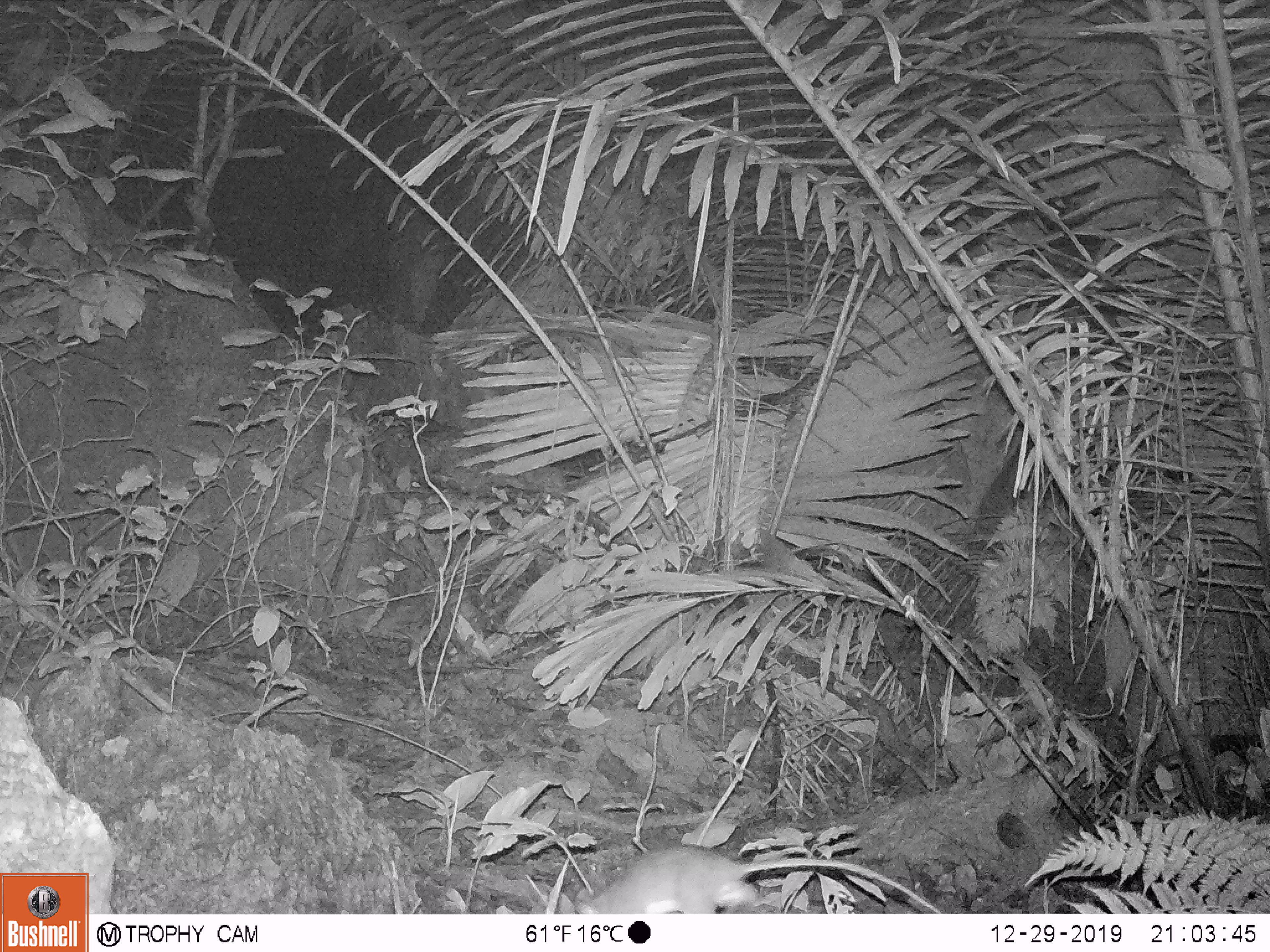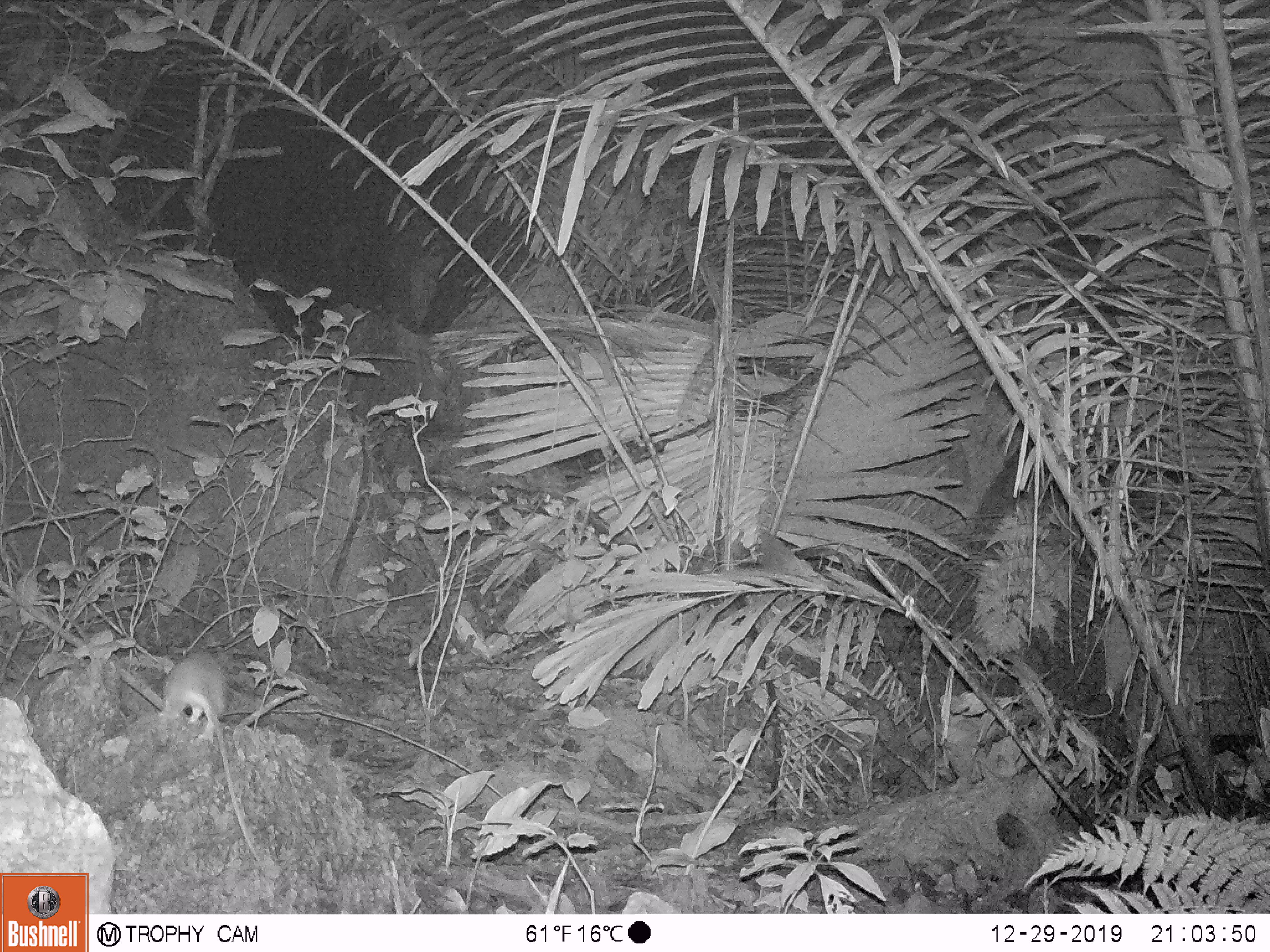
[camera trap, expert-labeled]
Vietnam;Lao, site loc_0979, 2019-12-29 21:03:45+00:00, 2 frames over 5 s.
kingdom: Animalia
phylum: Chordata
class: Mammalia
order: Rodentia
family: Muridae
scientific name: Muridae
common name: old-world mice and rats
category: unidentified murid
Unidentified murid (old-world mice and rats) (Muridae). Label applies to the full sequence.